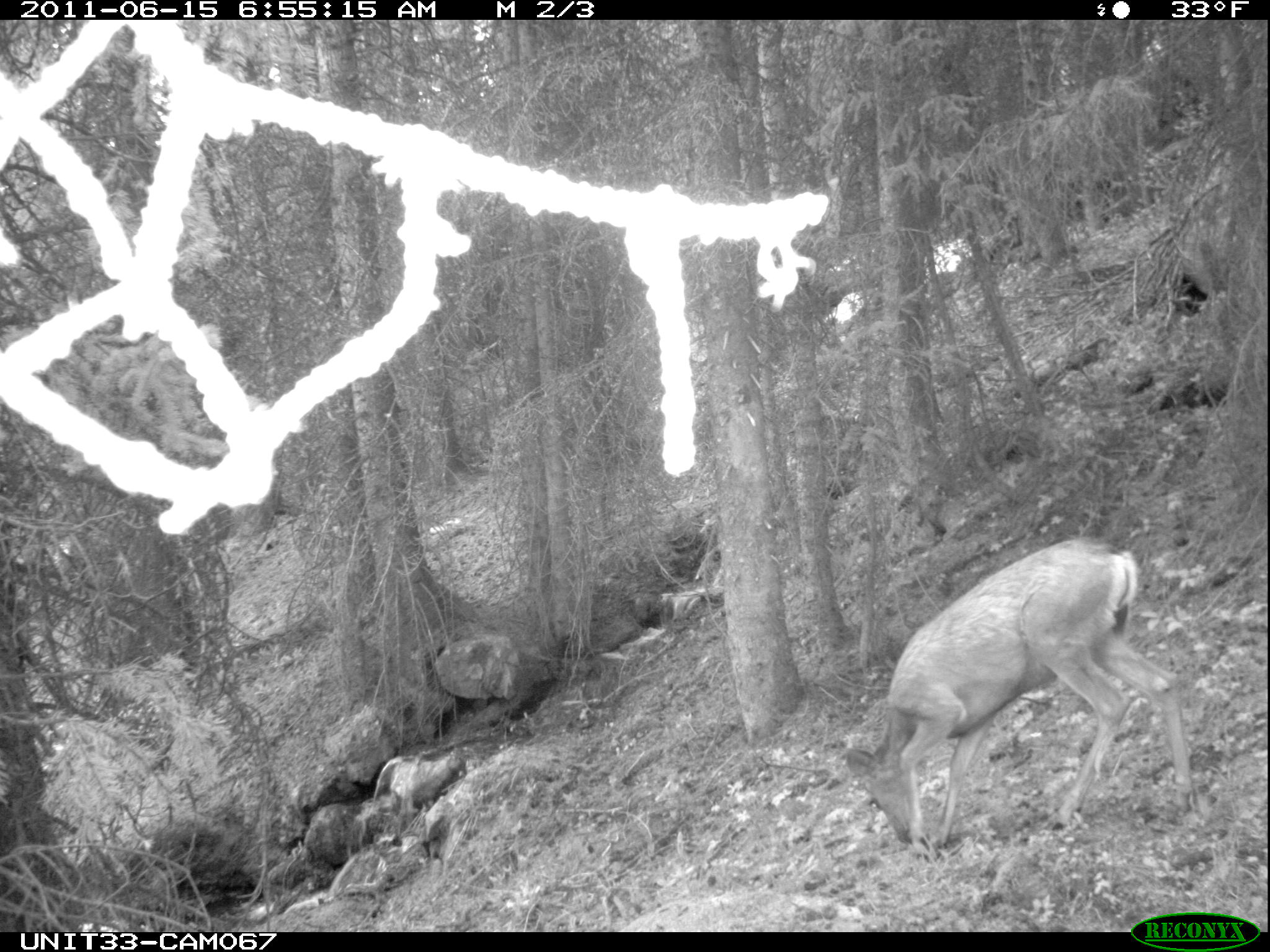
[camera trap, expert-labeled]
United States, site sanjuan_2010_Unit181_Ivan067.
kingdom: Animalia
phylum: Chordata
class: Mammalia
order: Artiodactyla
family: Cervidae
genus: Odocoileus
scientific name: Odocoileus hemionus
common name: mule deer